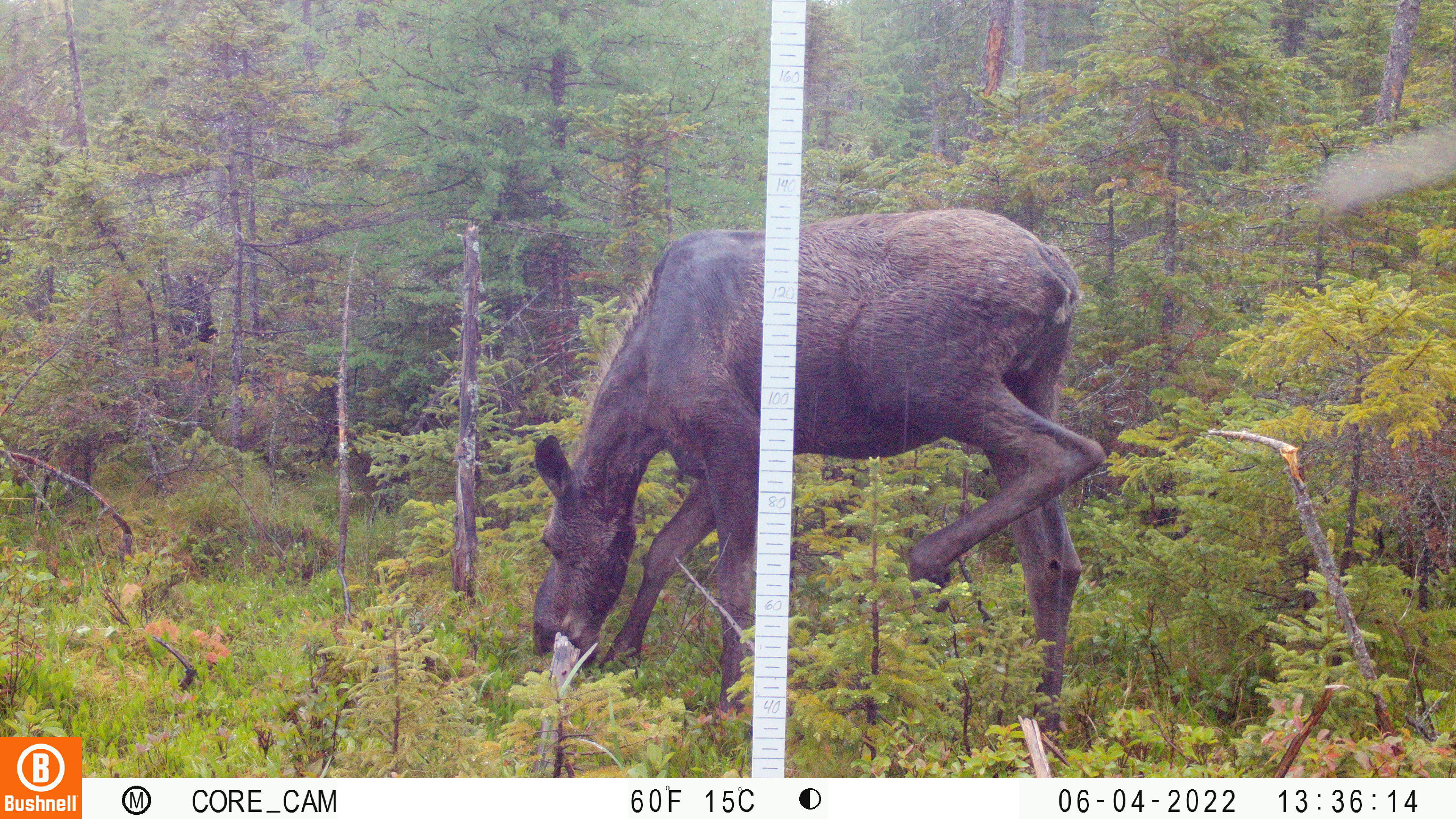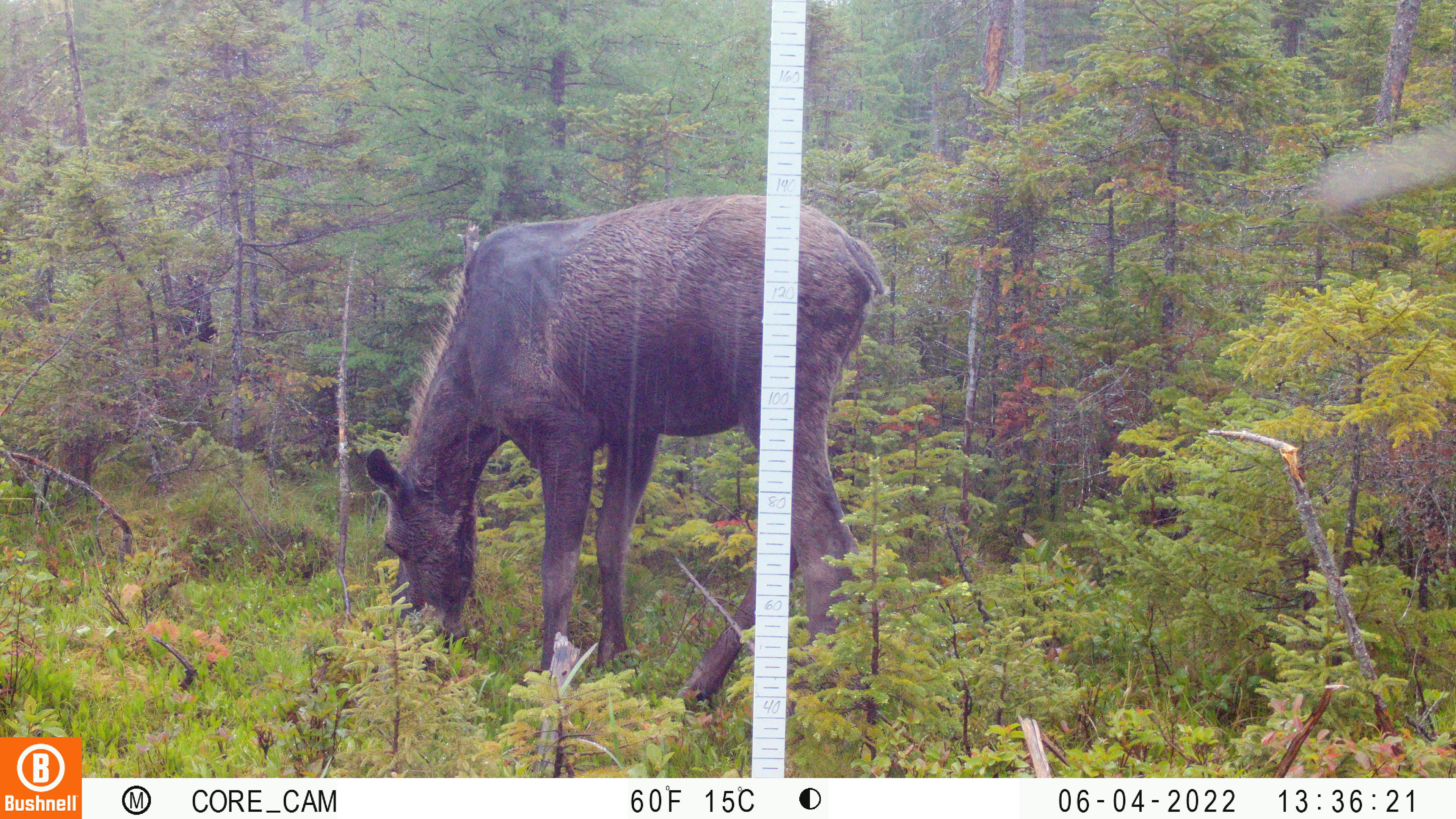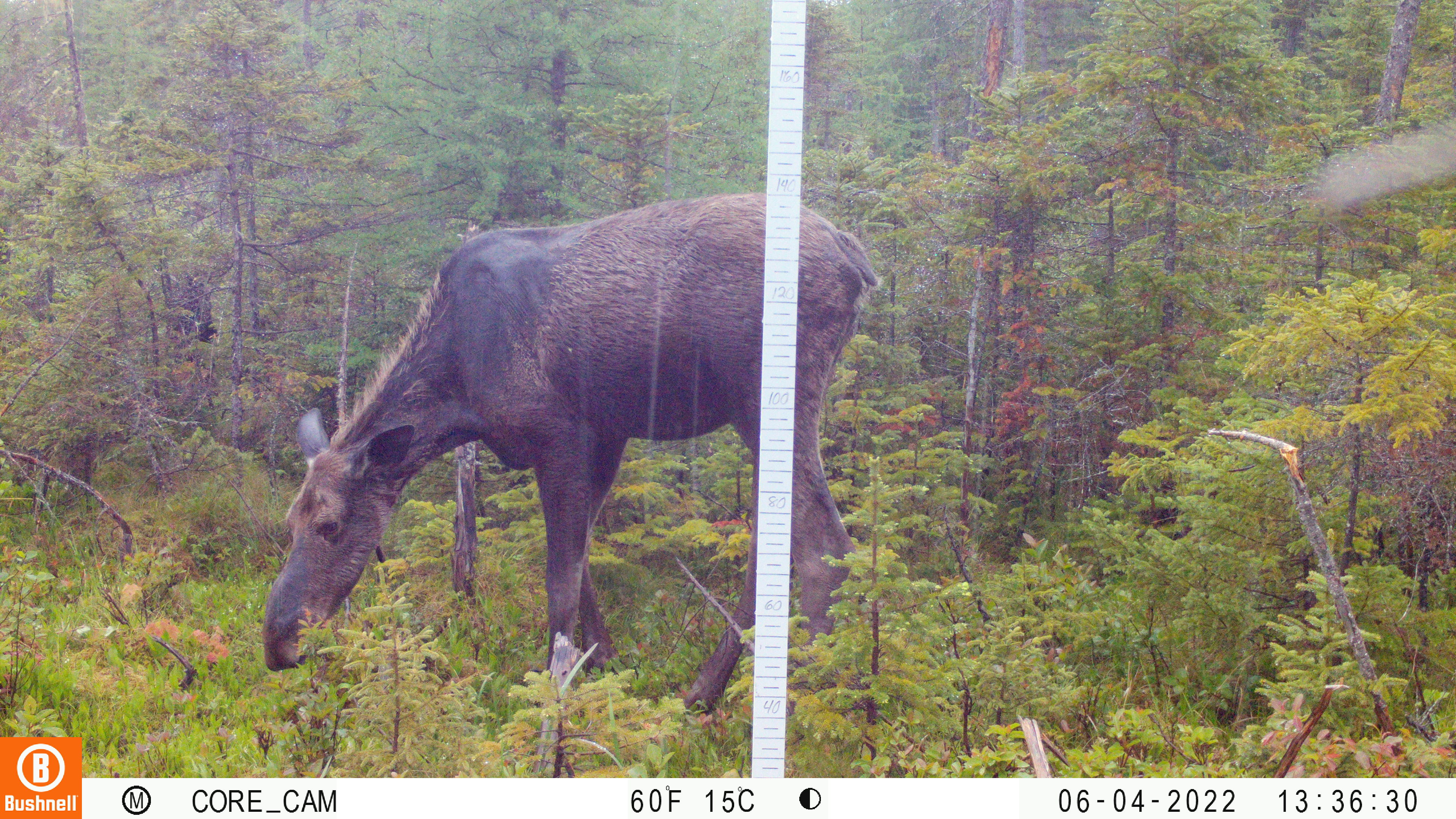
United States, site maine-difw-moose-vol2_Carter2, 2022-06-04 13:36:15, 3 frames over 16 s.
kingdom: Animalia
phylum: Chordata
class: Mammalia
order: Artiodactyla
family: Cervidae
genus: Alces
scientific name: Alces alces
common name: moose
Moose (Alces alces).